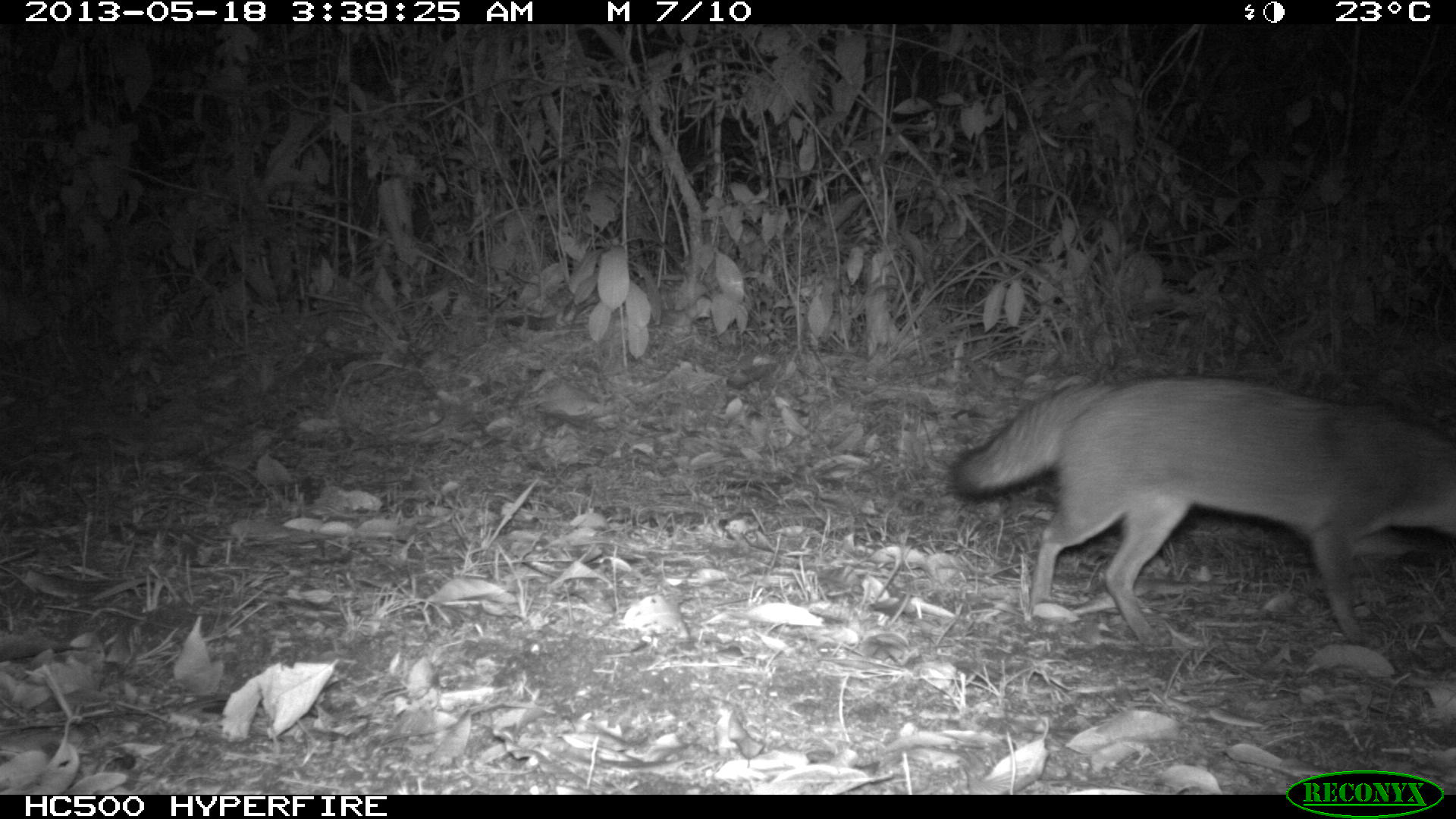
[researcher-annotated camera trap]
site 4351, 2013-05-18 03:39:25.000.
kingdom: Animalia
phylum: Chordata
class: Mammalia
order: Carnivora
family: Canidae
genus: Urocyon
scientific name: Urocyon cinereoargenteus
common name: gray fox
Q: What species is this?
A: Urocyon cinereoargenteus (gray fox).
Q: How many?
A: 1.